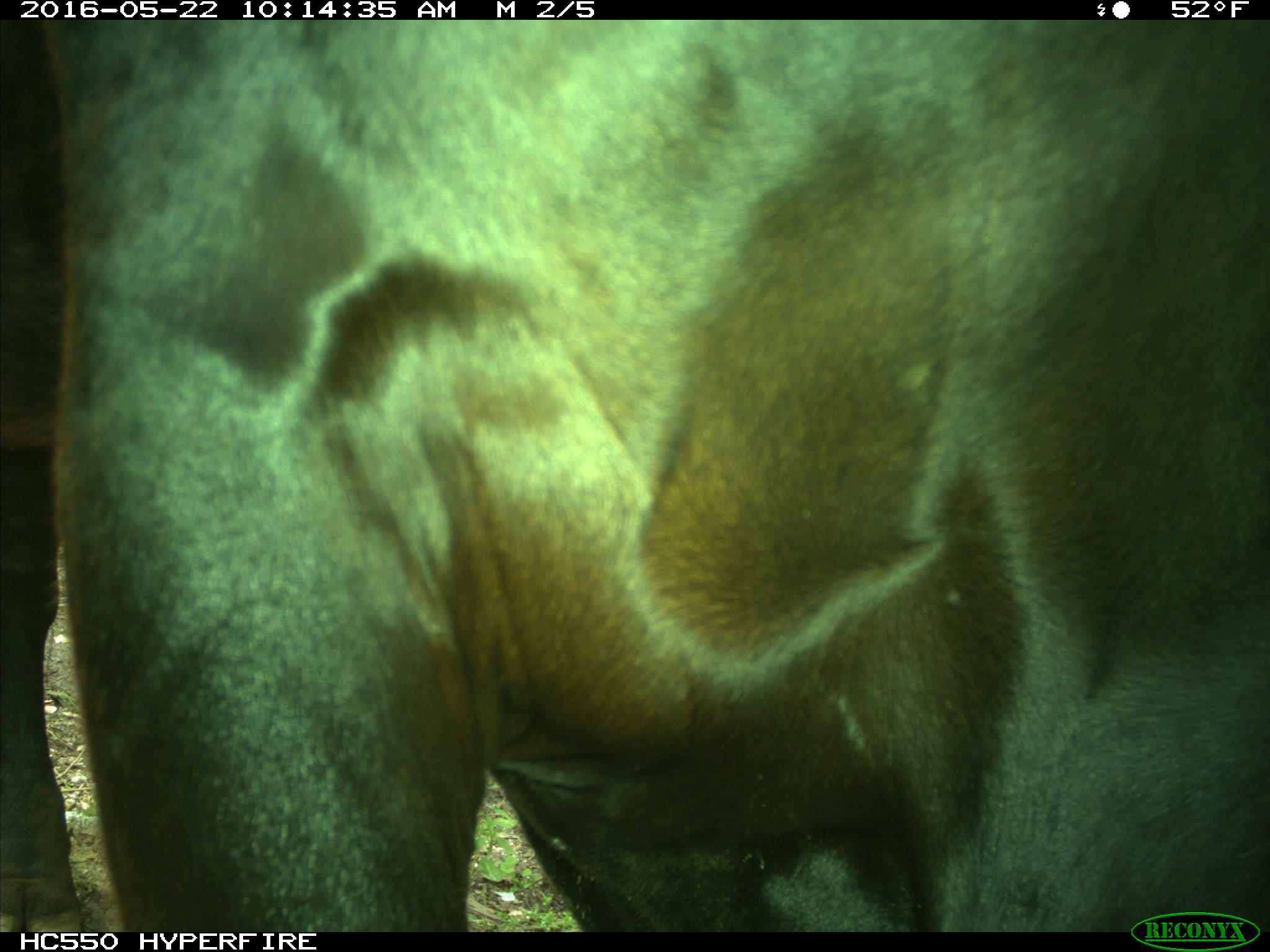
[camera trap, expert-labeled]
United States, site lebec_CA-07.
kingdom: Animalia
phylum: Chordata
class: Mammalia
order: Artiodactyla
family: Bovidae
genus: Bos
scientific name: Bos taurus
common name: domestic cow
Bos taurus (domestic cow).